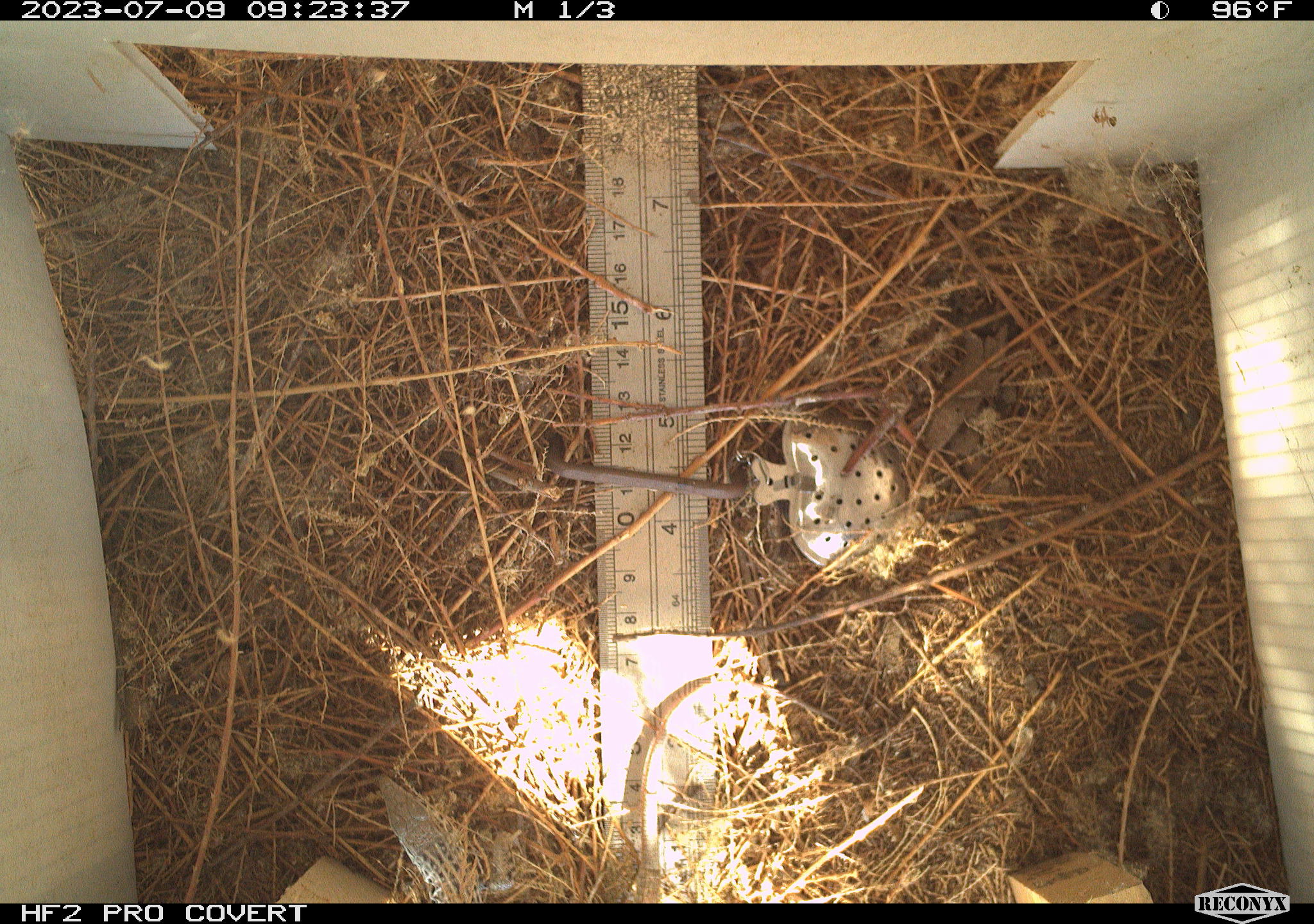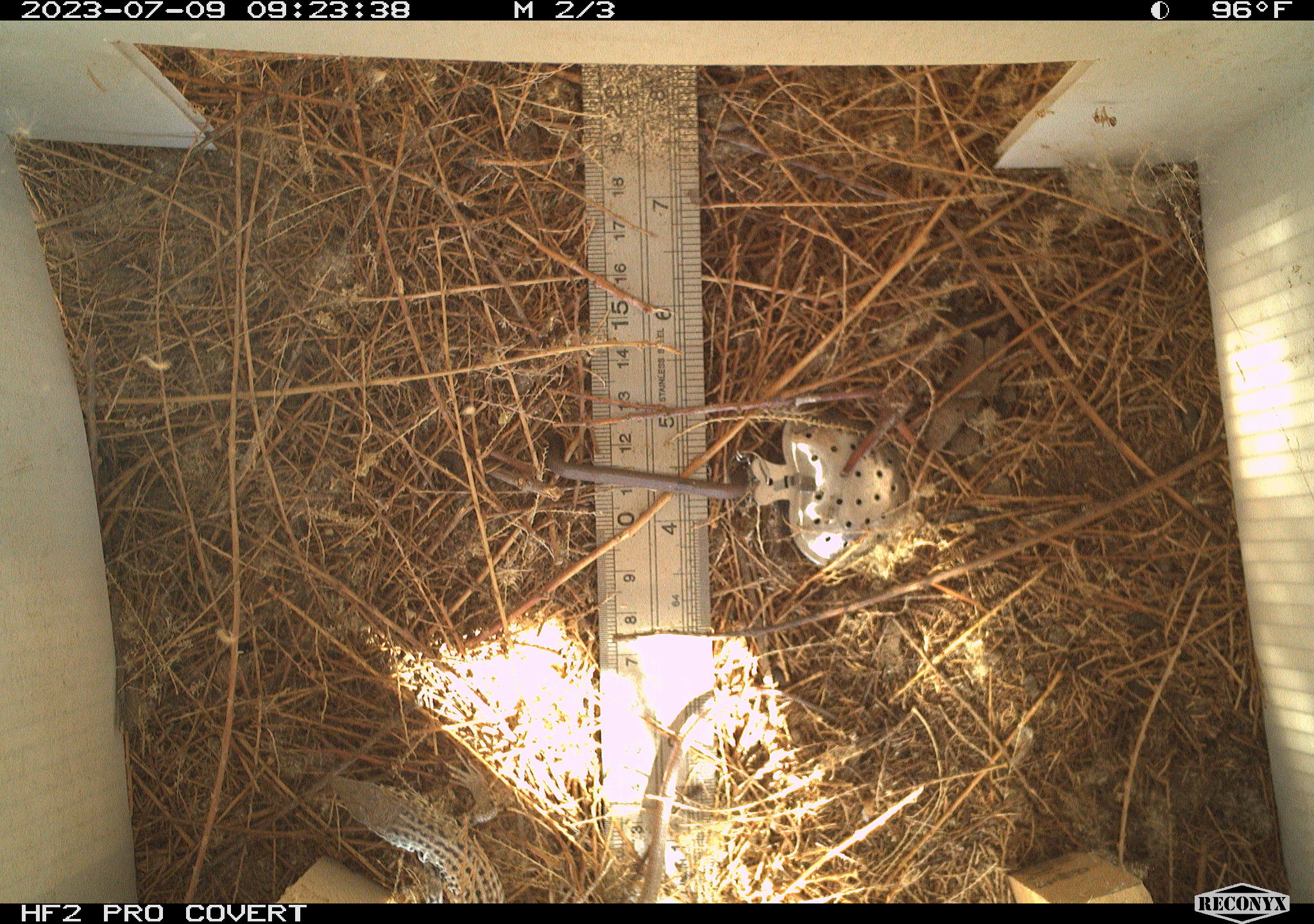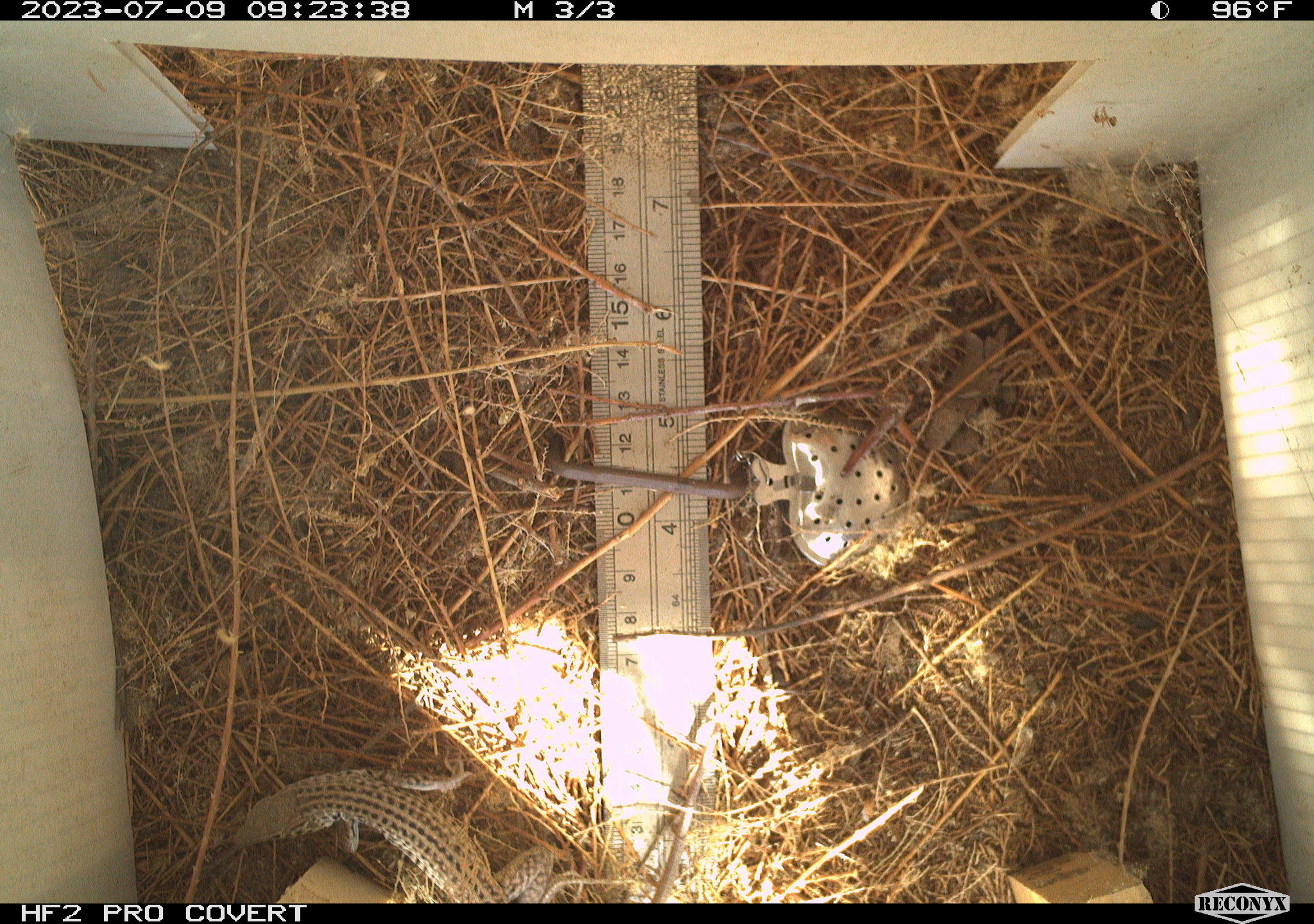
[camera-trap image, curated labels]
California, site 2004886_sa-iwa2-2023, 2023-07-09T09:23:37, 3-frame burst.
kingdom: Animalia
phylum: Chordata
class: Reptilia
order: Squamata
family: Teiidae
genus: Aspidoscelis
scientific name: Aspidoscelis tigris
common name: western whiptail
Western whiptail (Aspidoscelis tigris).